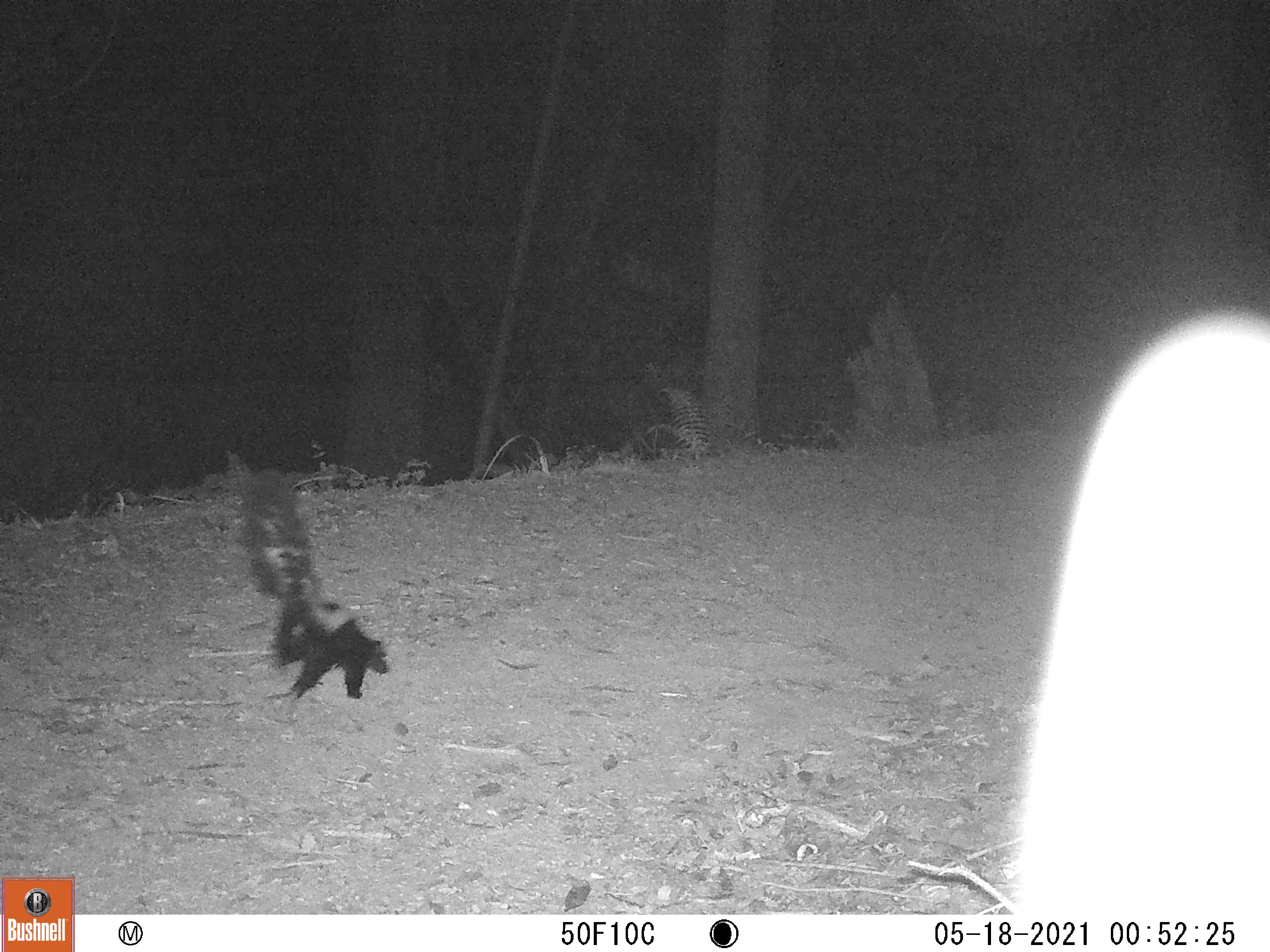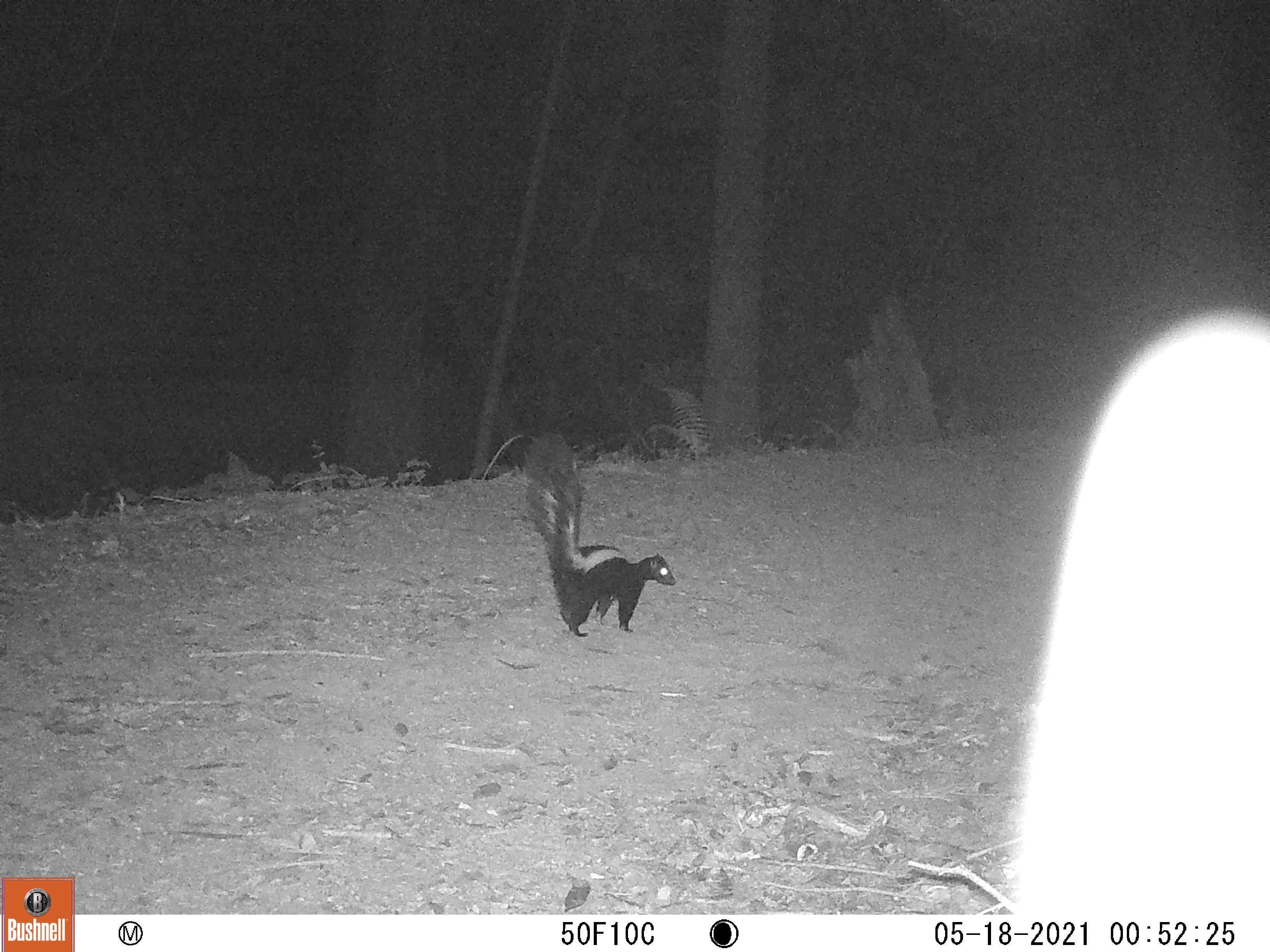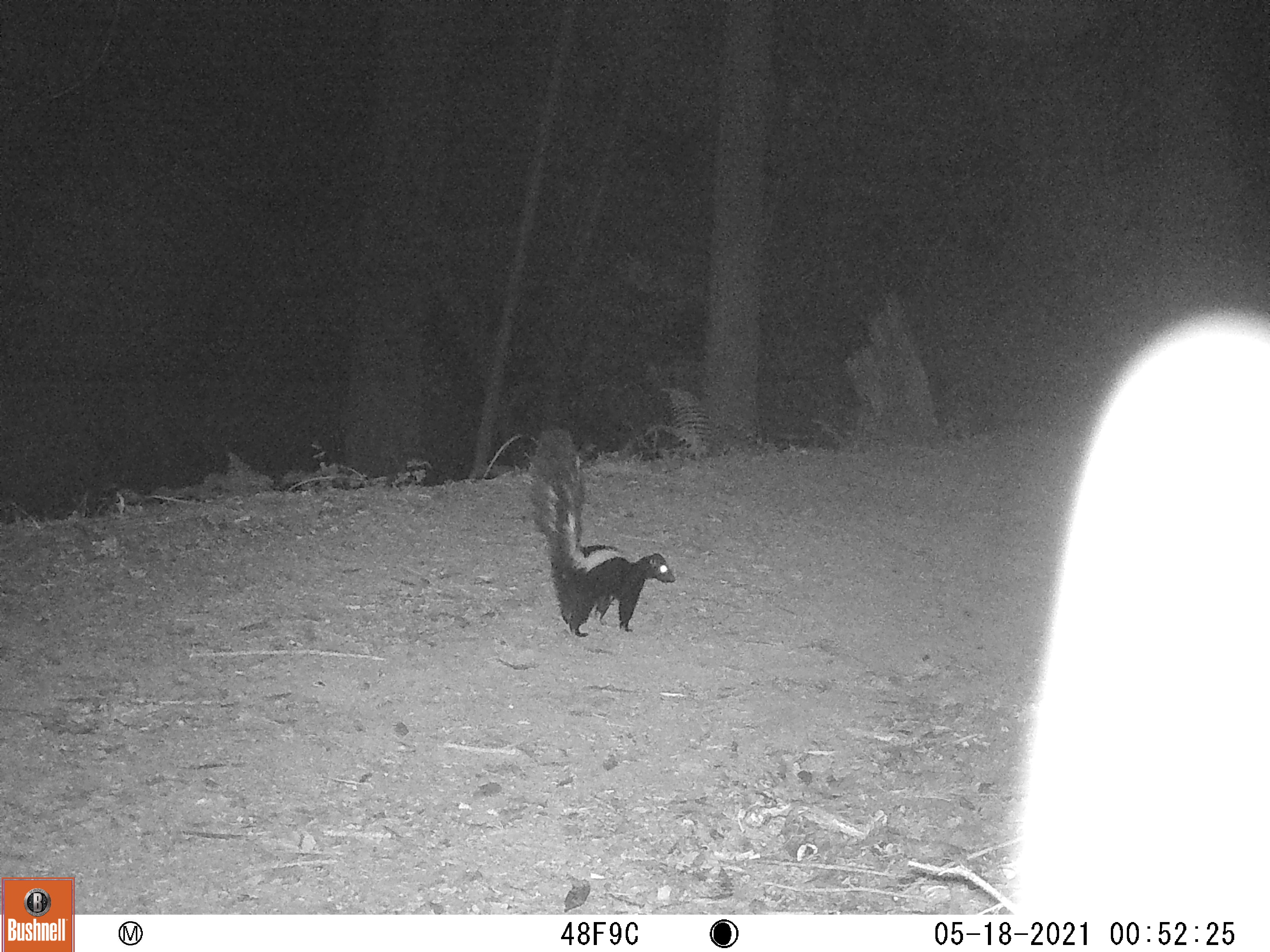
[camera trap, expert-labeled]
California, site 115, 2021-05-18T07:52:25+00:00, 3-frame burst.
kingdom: Animalia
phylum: Chordata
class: Mammalia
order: Carnivora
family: Mephitidae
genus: Mephitis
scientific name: Mephitis mephitis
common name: striped skunk